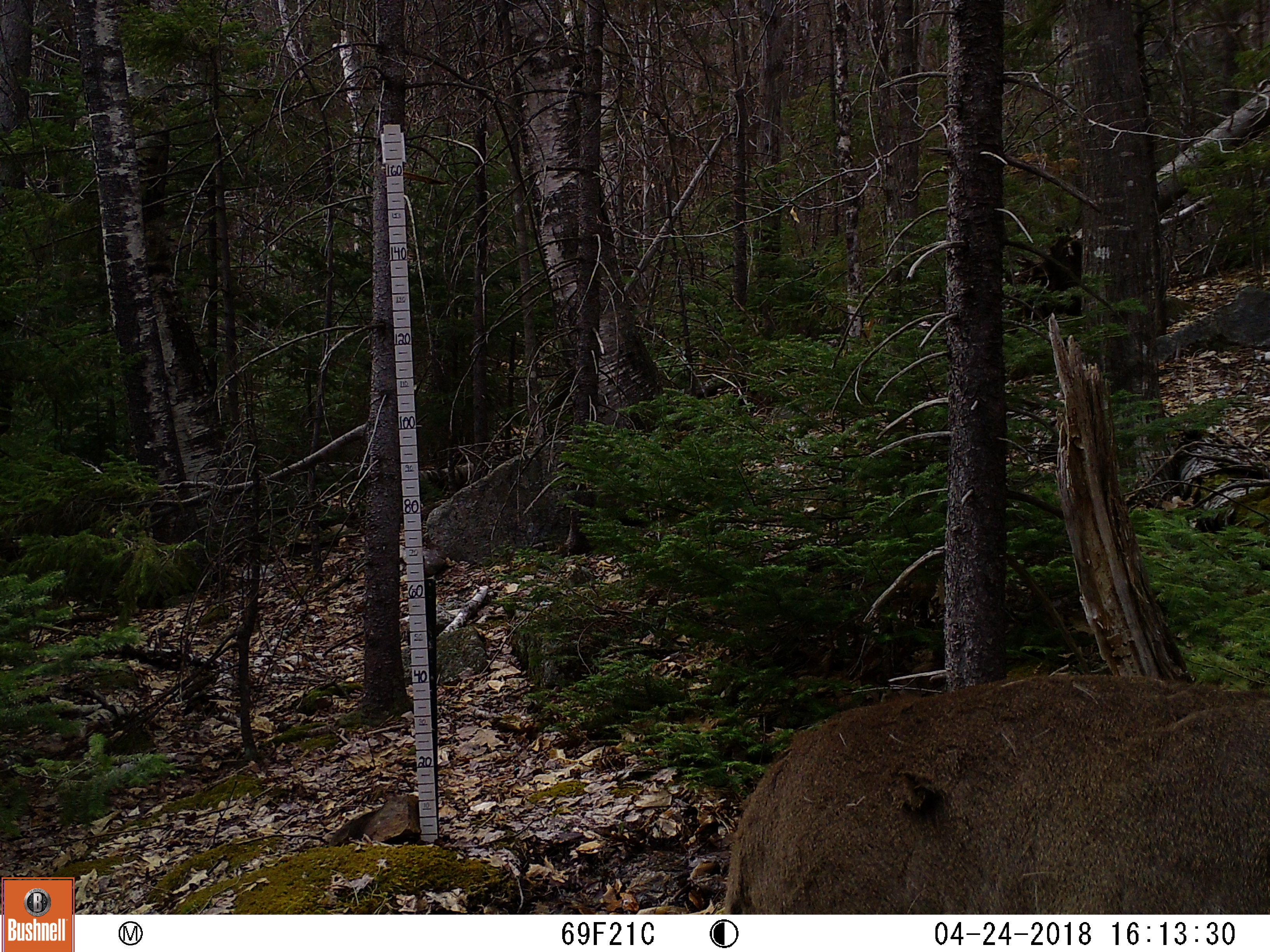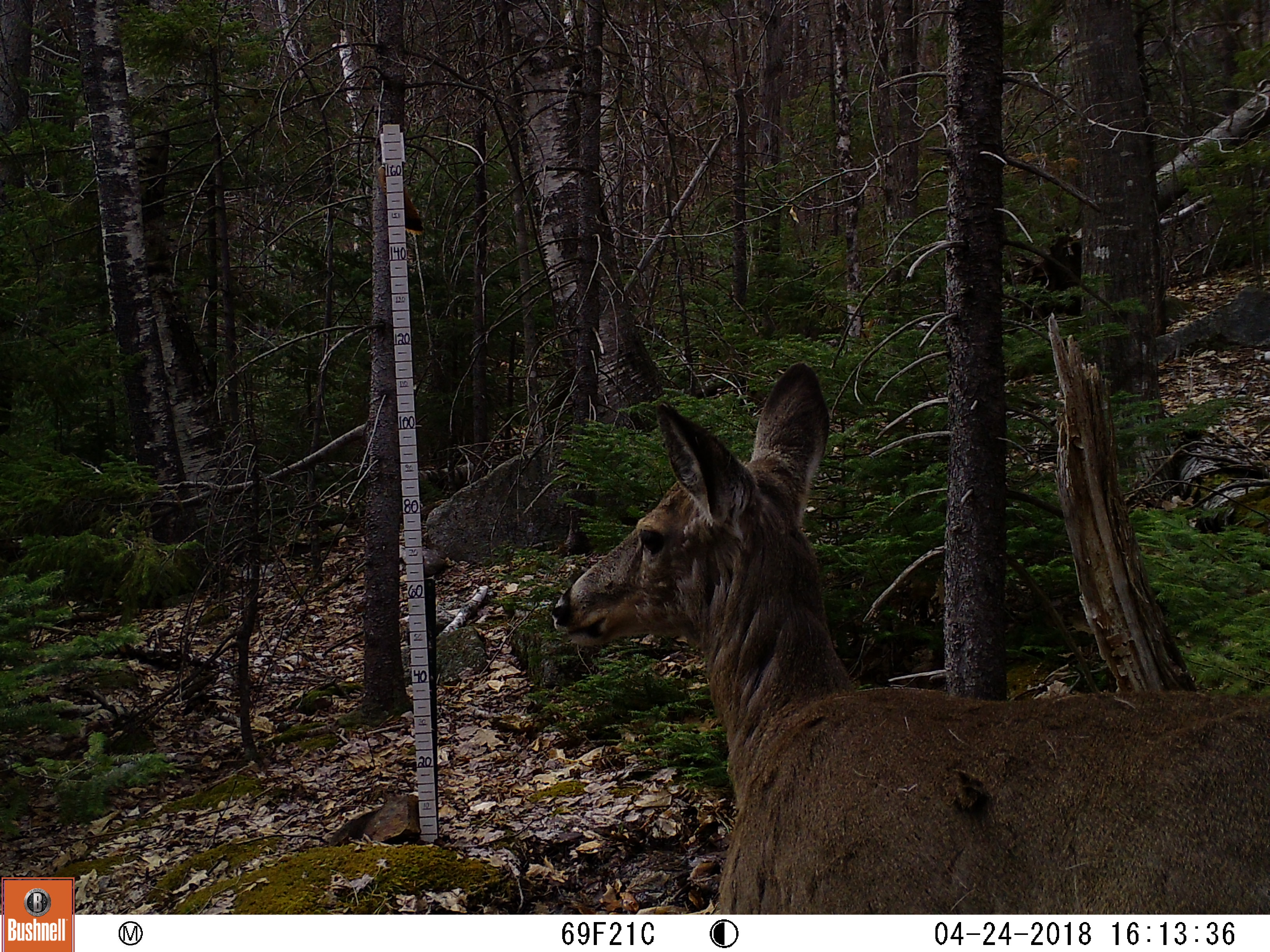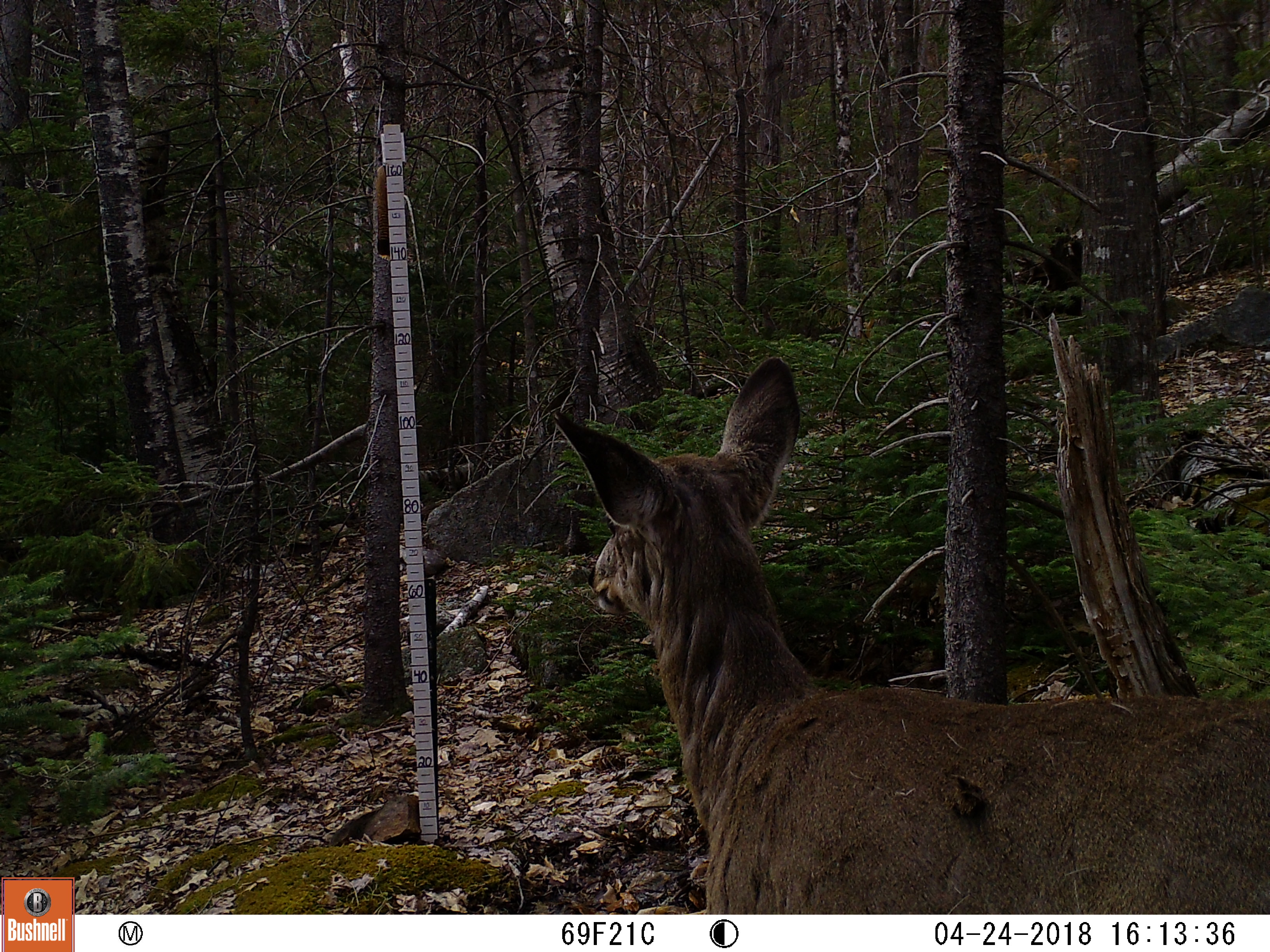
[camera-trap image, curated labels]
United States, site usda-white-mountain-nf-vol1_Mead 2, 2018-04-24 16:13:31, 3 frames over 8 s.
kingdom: Animalia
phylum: Chordata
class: Mammalia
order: Artiodactyla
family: Cervidae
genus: Odocoileus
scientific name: Odocoileus virginianus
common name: white-tailed deer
White-tailed deer (Odocoileus virginianus).